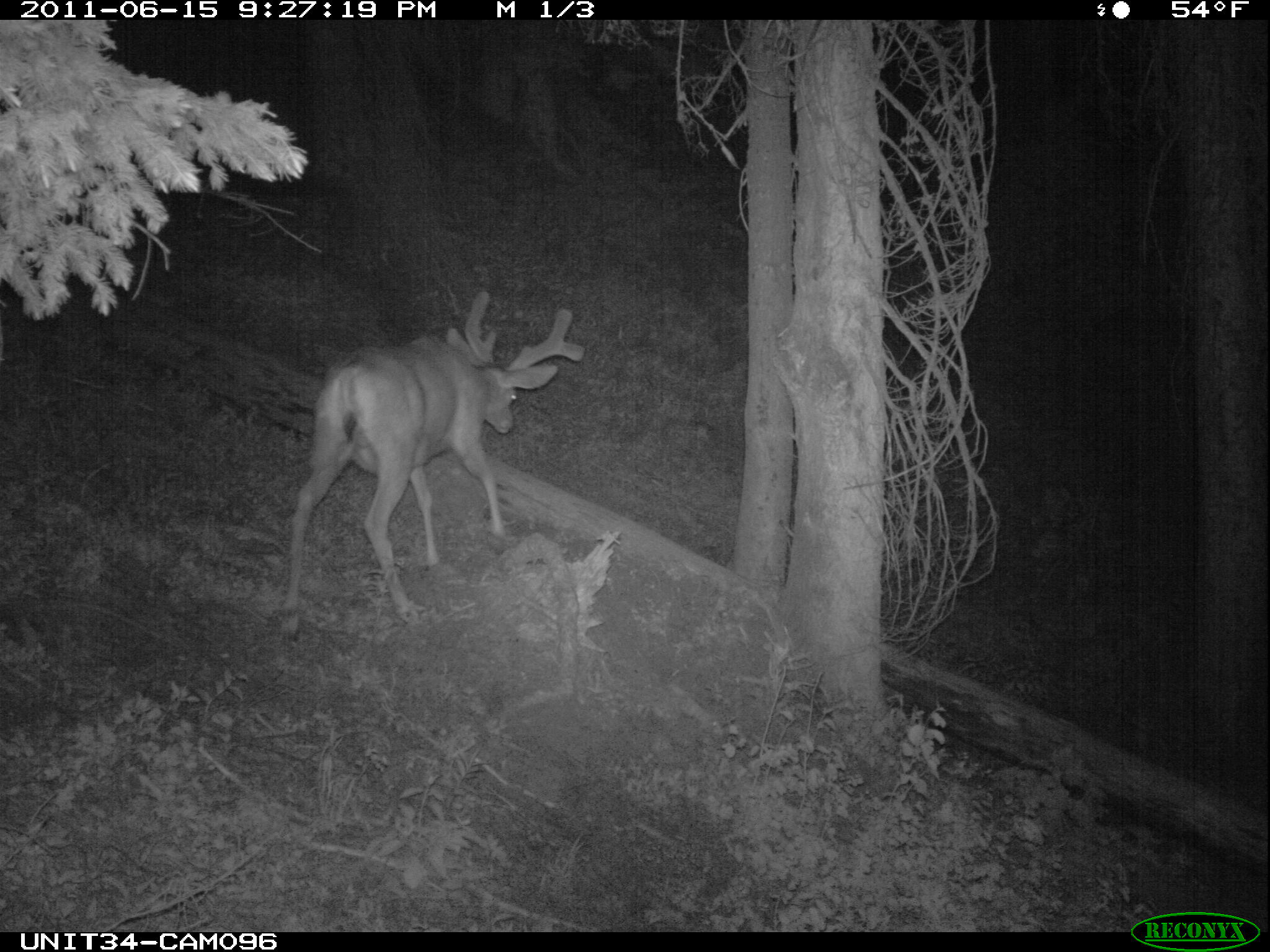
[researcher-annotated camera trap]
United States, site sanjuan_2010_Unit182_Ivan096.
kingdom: Animalia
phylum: Chordata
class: Mammalia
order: Artiodactyla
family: Cervidae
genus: Odocoileus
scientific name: Odocoileus hemionus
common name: mule deer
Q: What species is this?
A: Odocoileus hemionus (mule deer).